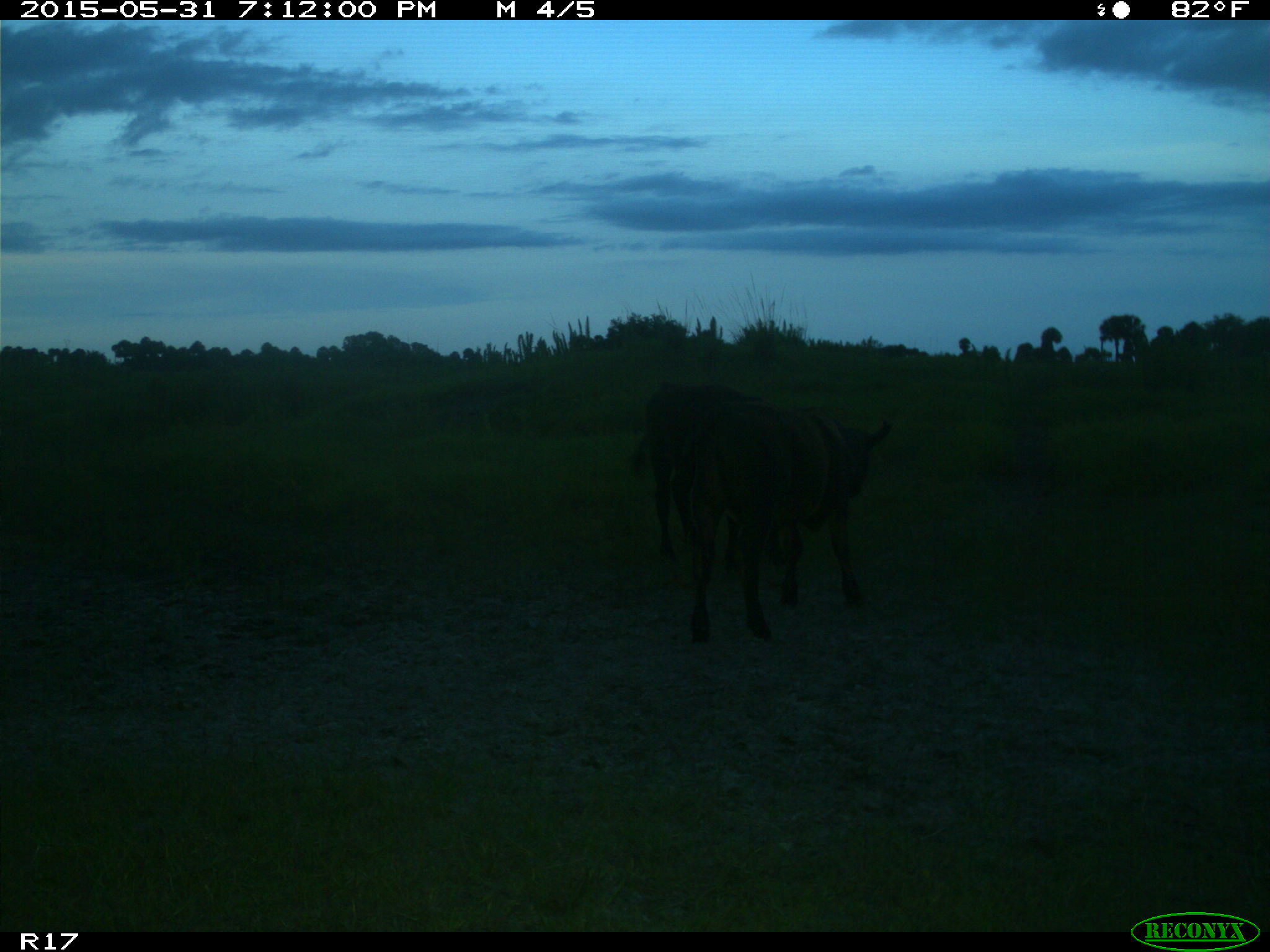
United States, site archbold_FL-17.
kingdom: Animalia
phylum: Chordata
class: Mammalia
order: Artiodactyla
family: Bovidae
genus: Bos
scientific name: Bos taurus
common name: domestic cow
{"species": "Bos taurus (domestic cow)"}